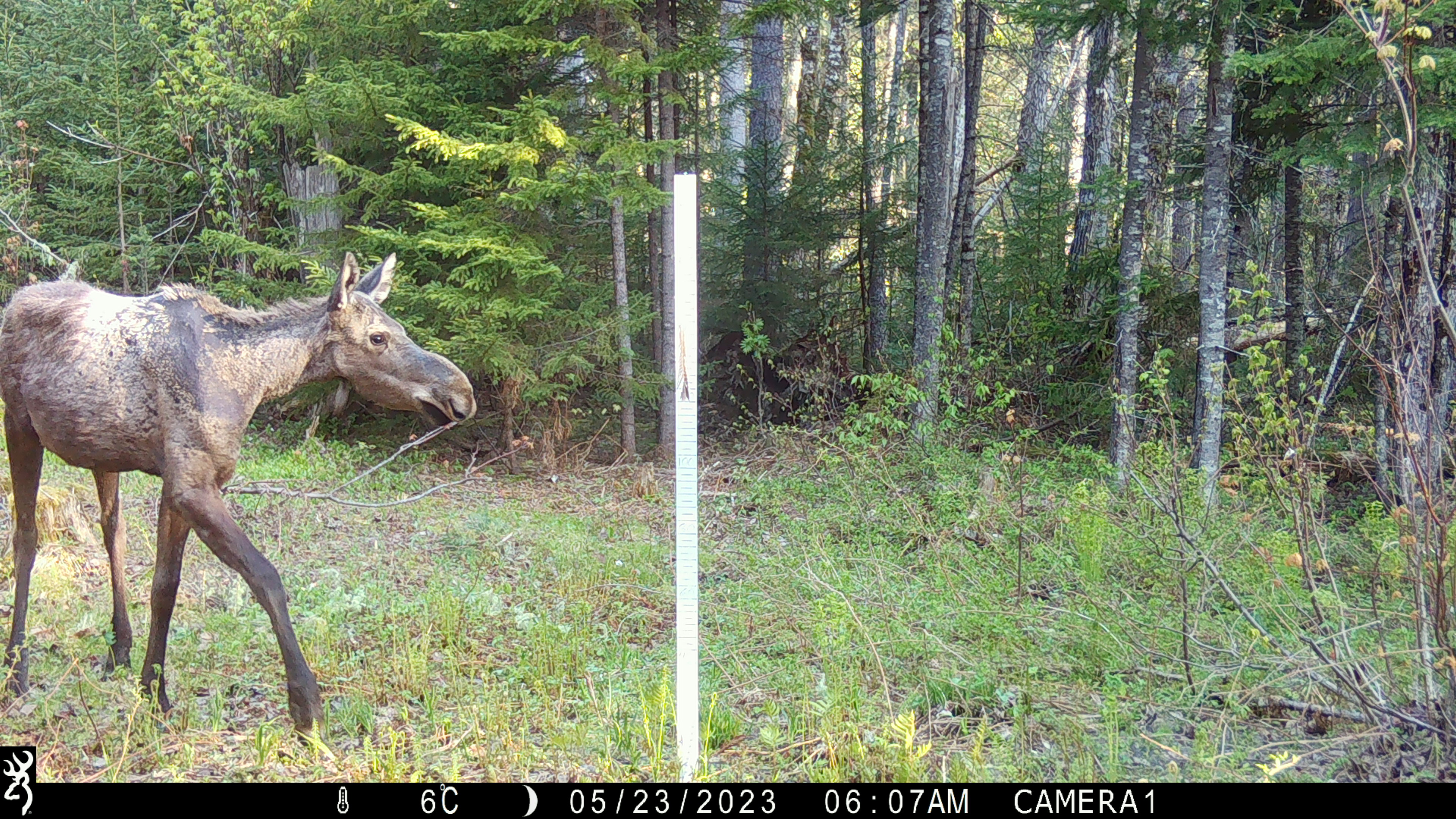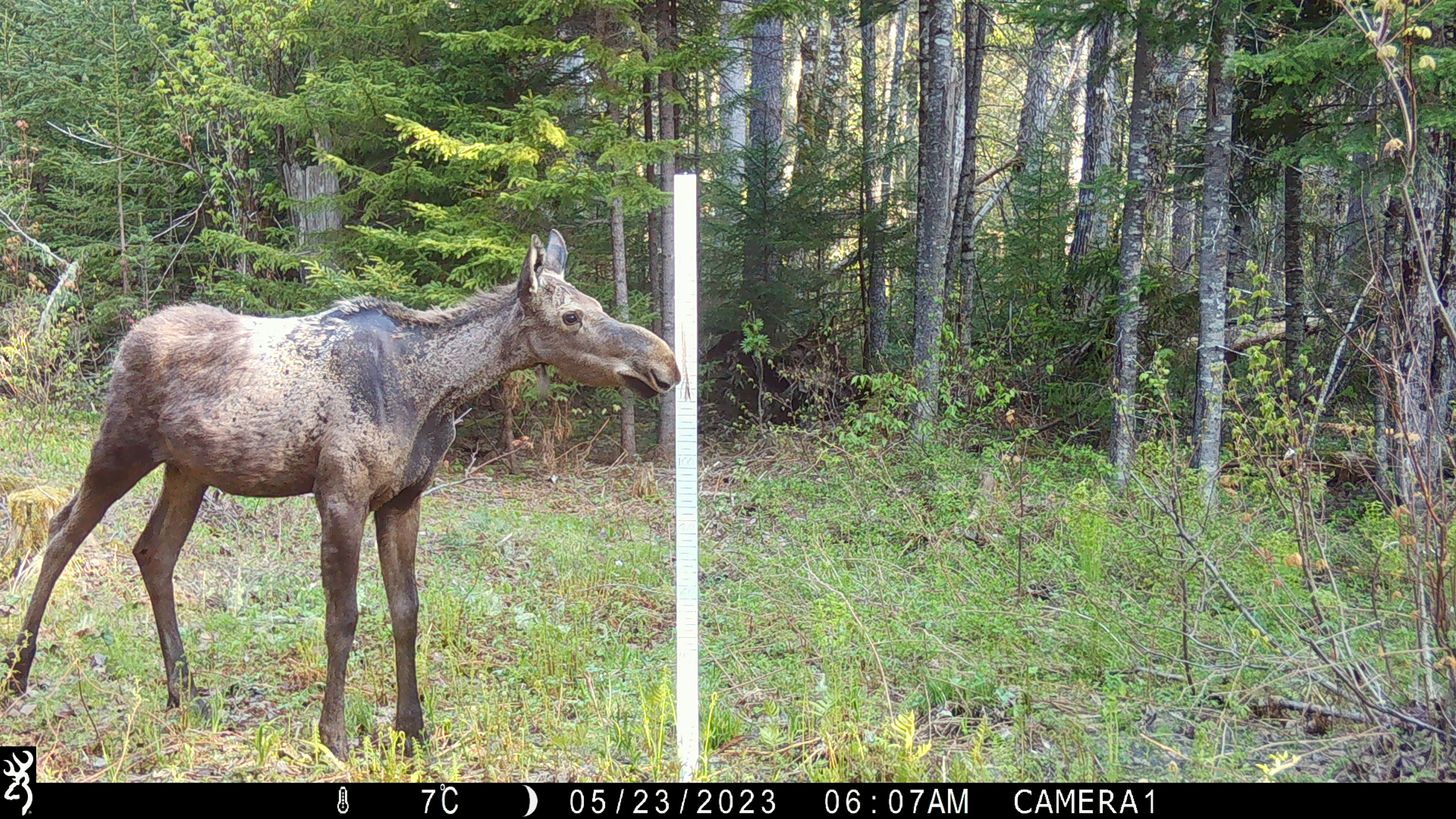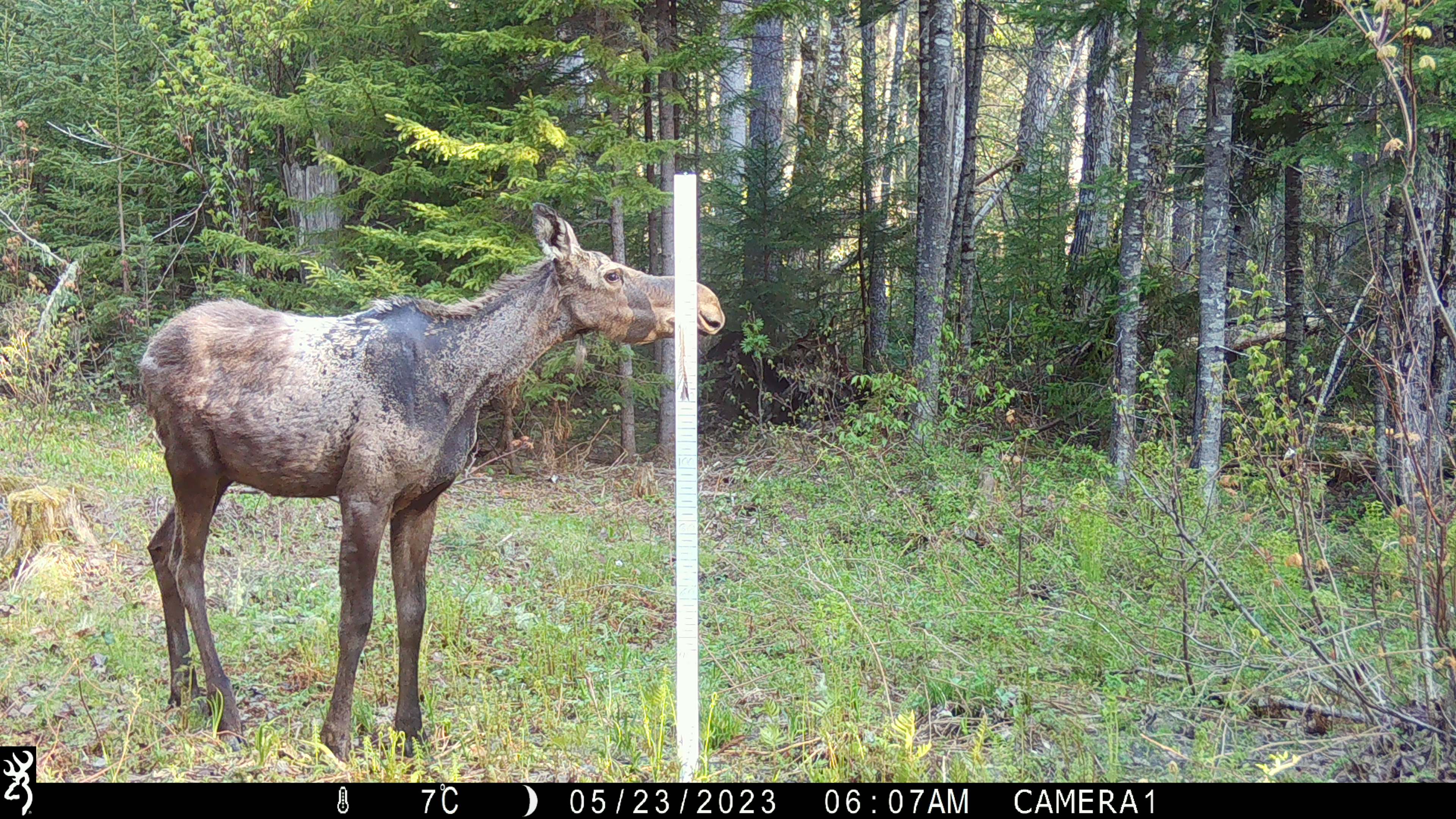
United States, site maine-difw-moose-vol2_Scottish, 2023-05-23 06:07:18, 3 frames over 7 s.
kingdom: Animalia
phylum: Chordata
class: Mammalia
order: Artiodactyla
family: Cervidae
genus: Alces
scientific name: Alces alces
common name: moose